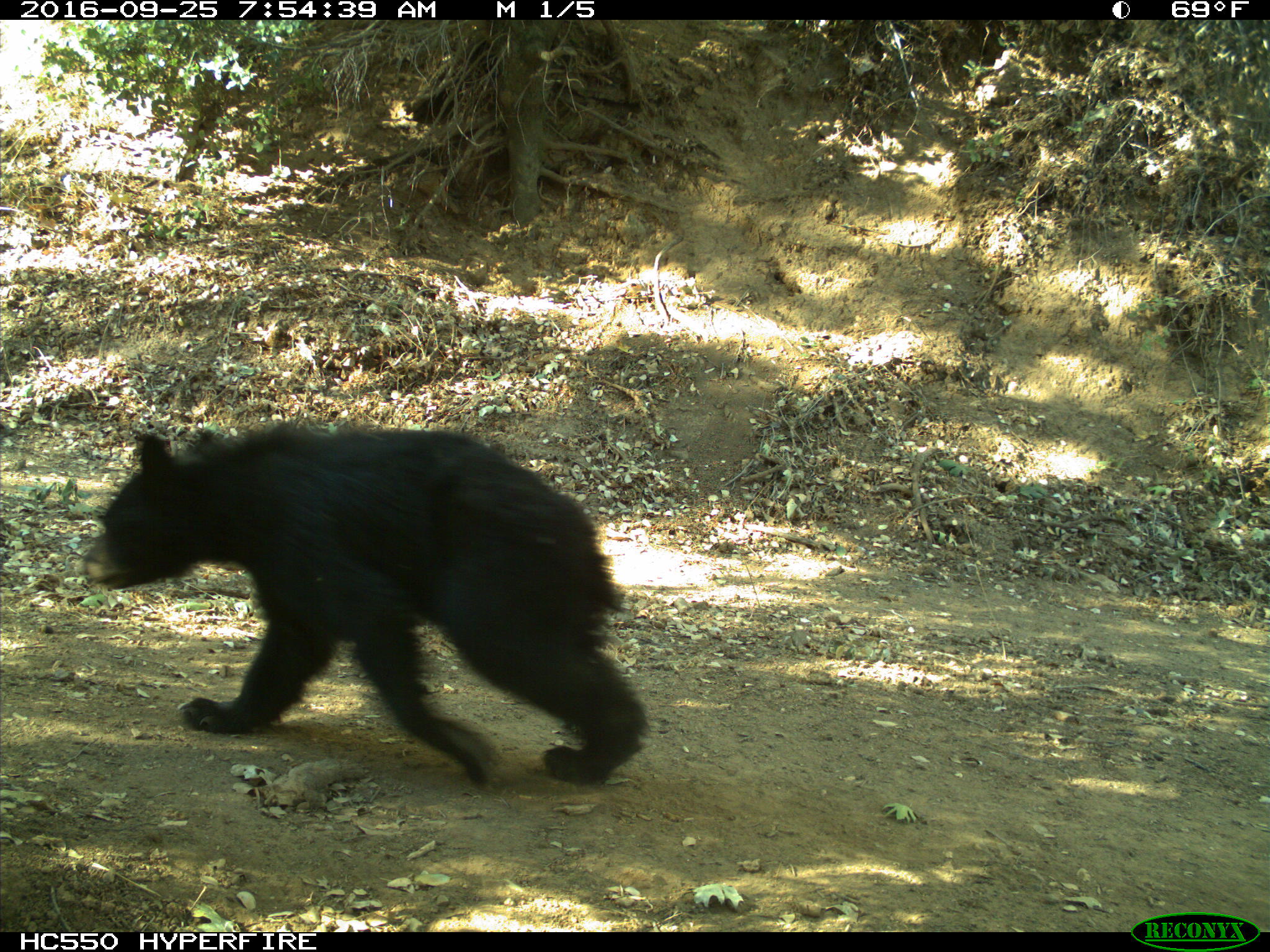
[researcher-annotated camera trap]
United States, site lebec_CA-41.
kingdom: Animalia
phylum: Chordata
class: Mammalia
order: Carnivora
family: Ursidae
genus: Ursus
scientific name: Ursus americanus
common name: american black bear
Ursus americanus (american black bear).